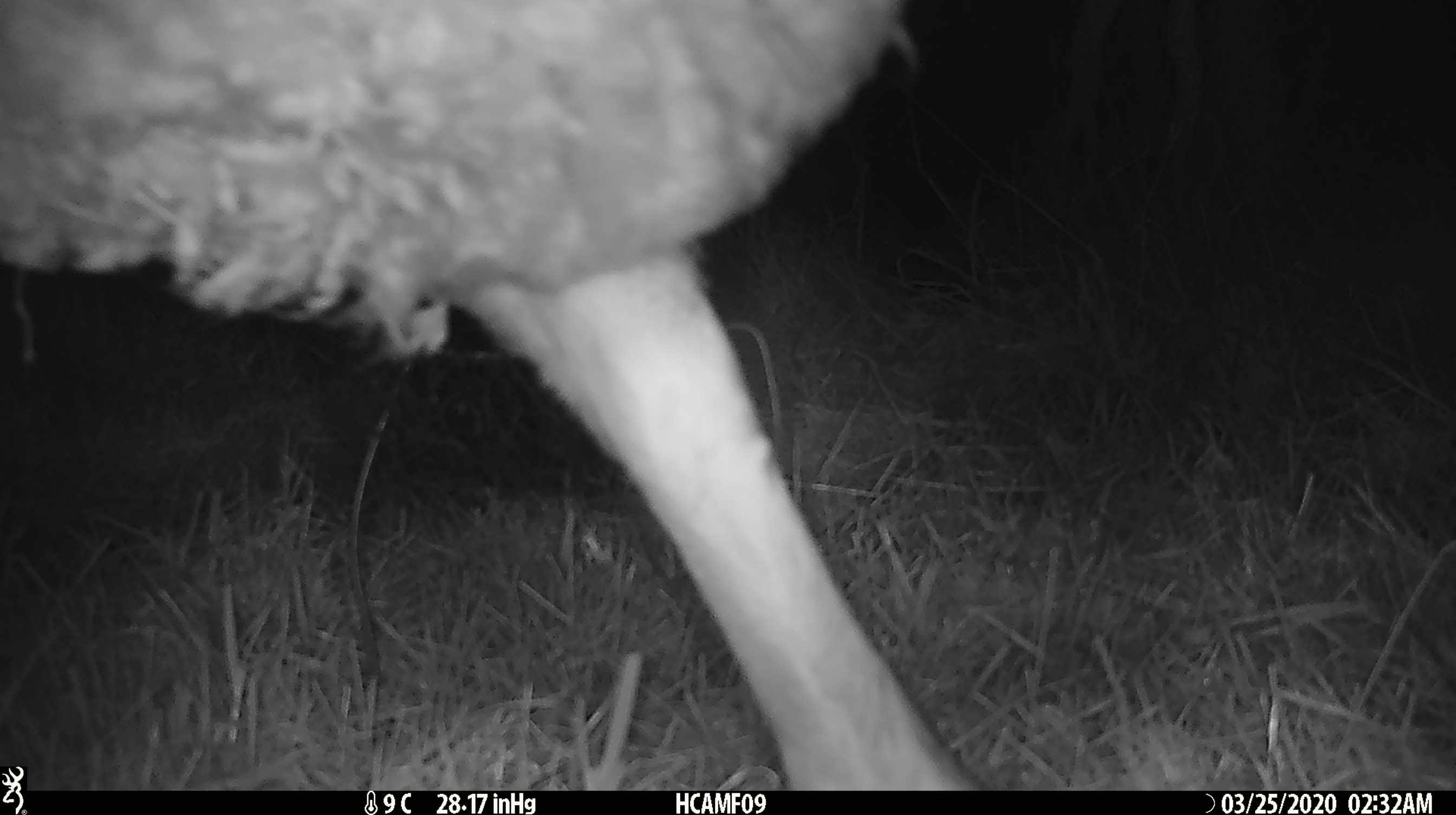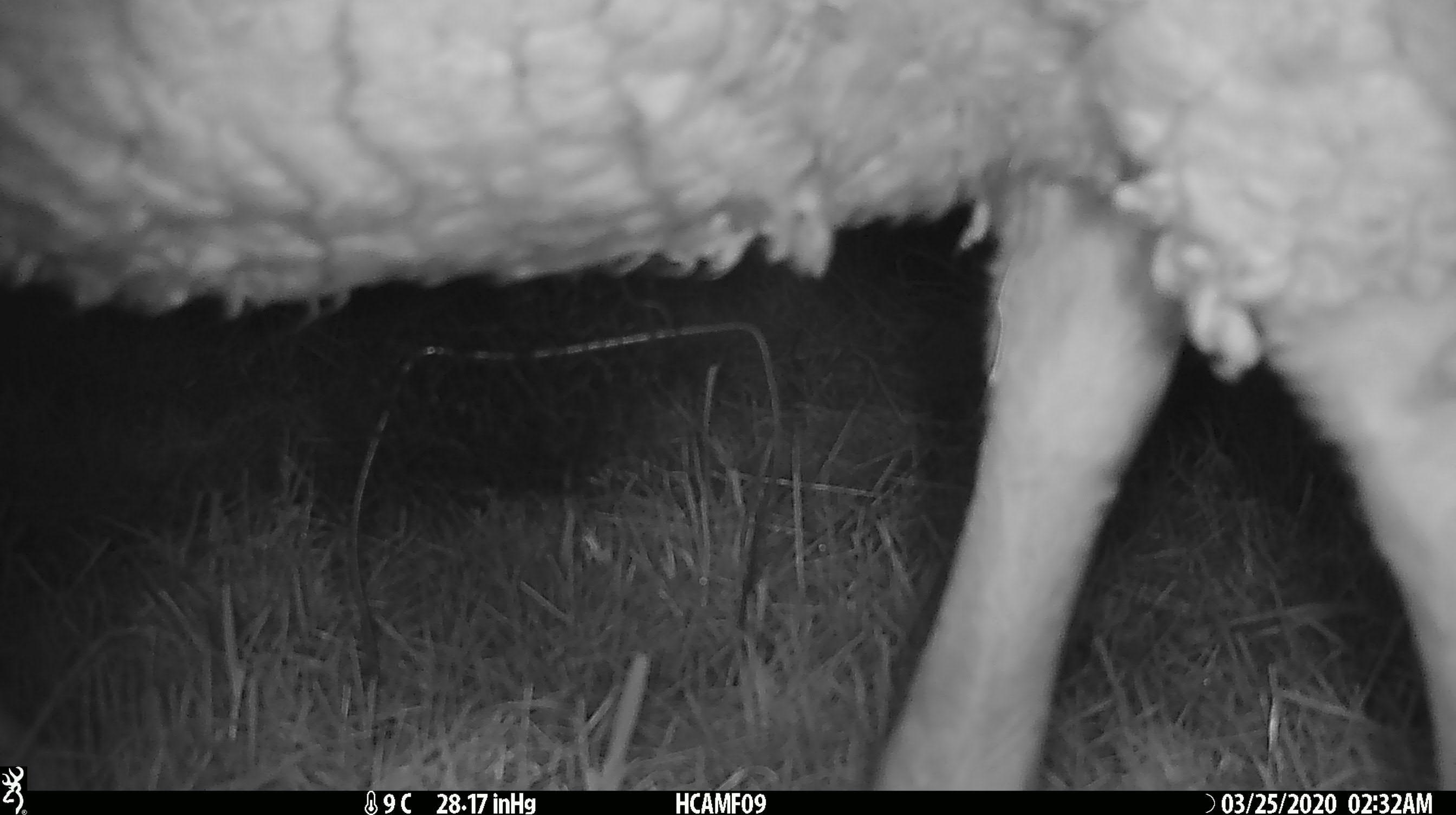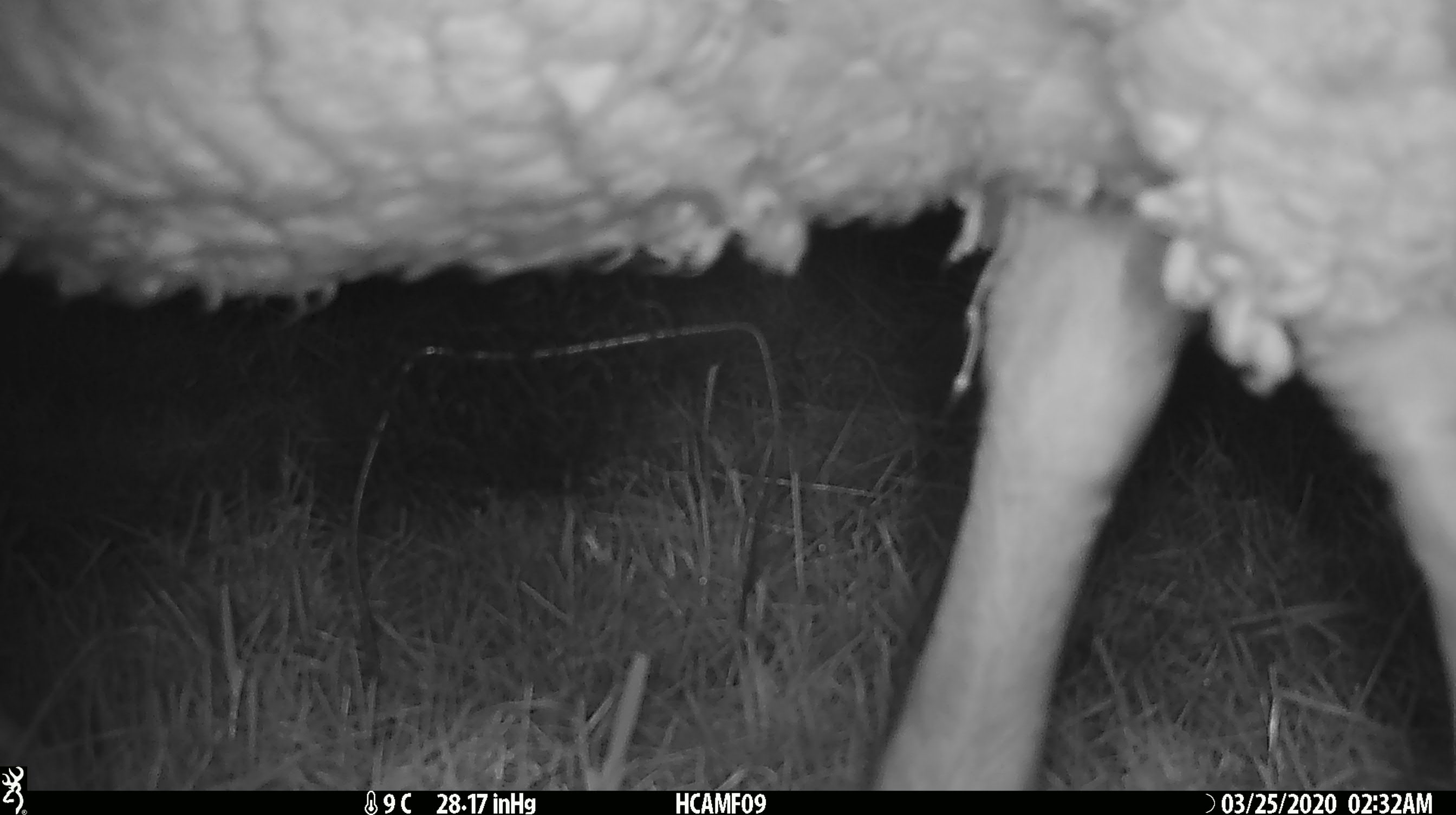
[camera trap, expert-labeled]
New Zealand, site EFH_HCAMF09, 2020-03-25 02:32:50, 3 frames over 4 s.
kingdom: Animalia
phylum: Chordata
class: Mammalia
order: Artiodactyla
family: Bovidae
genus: Ovis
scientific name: Ovis aries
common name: domestic sheep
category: sheep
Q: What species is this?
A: Sheep (domestic sheep) (Ovis aries).